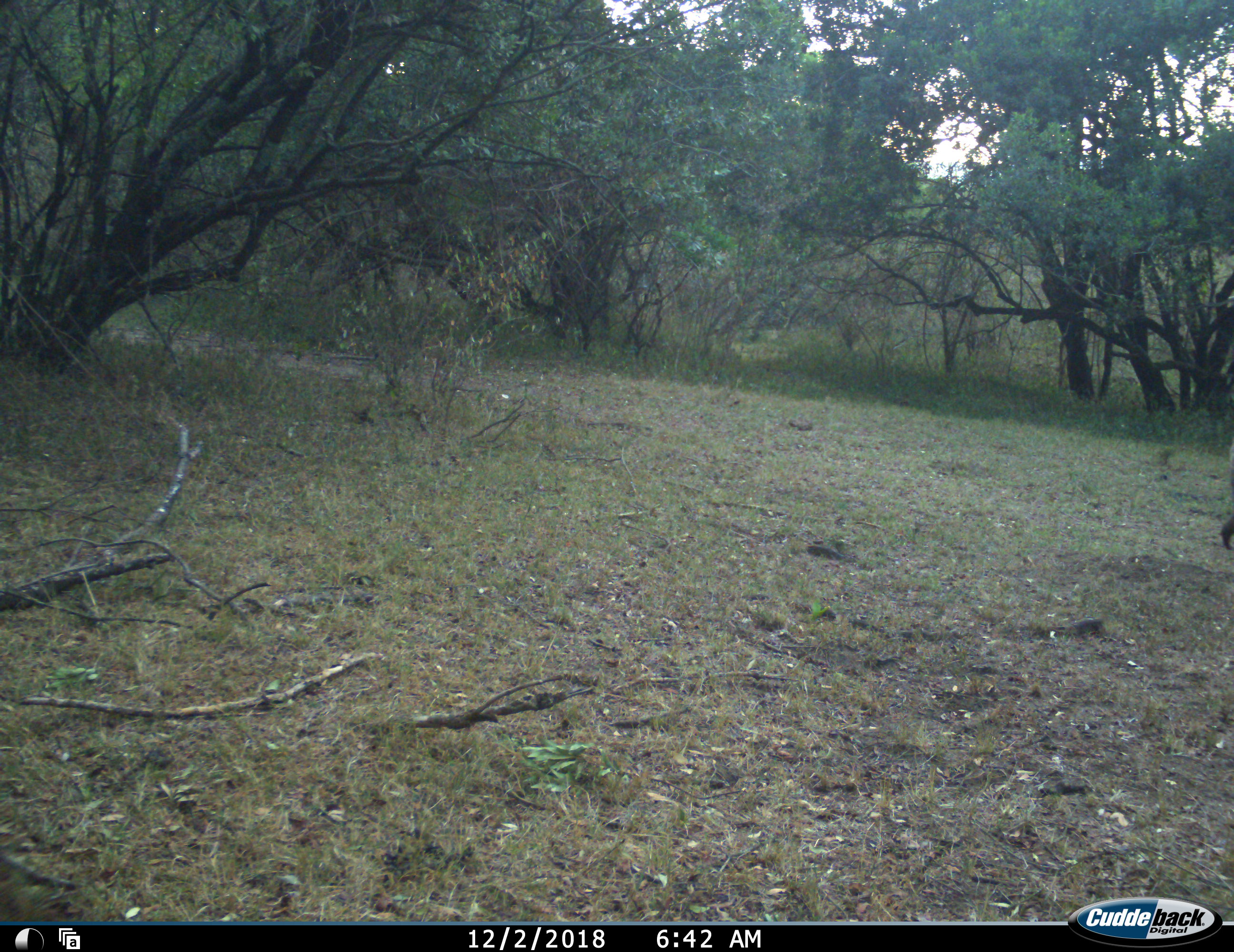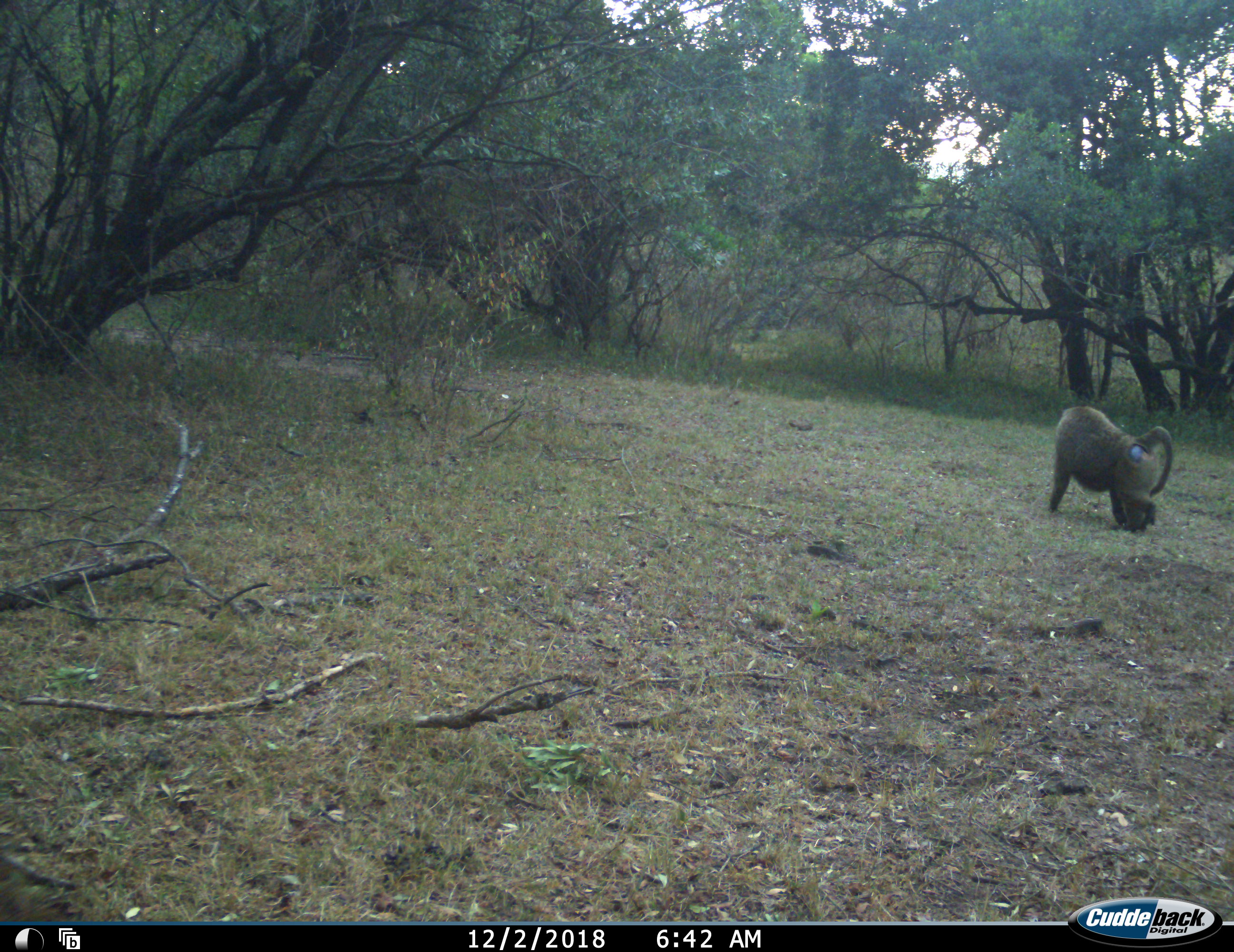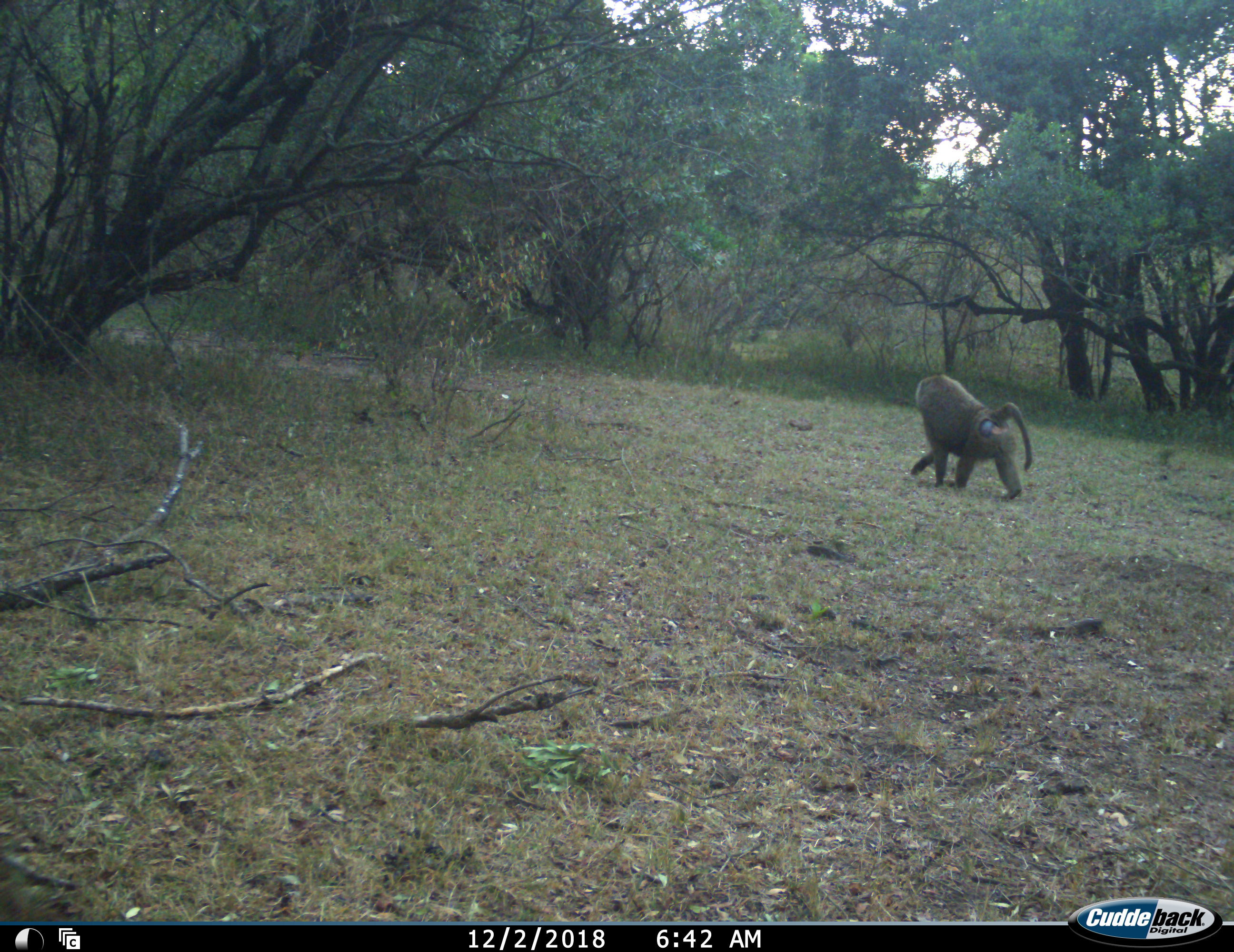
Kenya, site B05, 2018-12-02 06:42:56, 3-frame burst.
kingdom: Animalia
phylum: Chordata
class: Mammalia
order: Primates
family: Cercopithecidae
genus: Papio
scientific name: Papio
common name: baboon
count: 1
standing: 0%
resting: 0%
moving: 100%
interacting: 0%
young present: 0%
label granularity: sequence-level